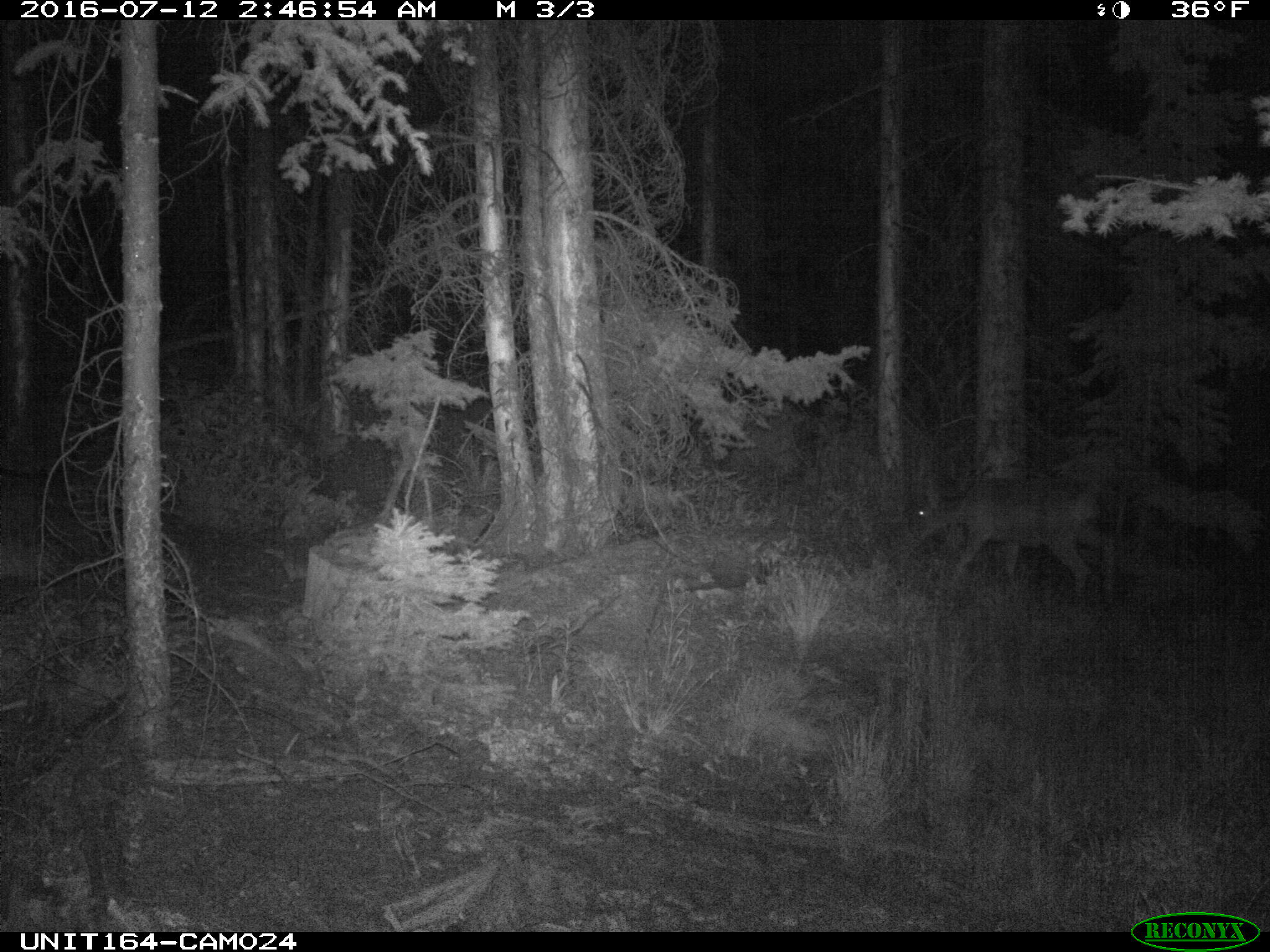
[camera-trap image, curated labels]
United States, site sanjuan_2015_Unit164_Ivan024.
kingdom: Animalia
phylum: Chordata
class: Mammalia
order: Artiodactyla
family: Cervidae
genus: Odocoileus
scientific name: Odocoileus hemionus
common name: mule deer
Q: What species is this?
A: Odocoileus hemionus (mule deer).